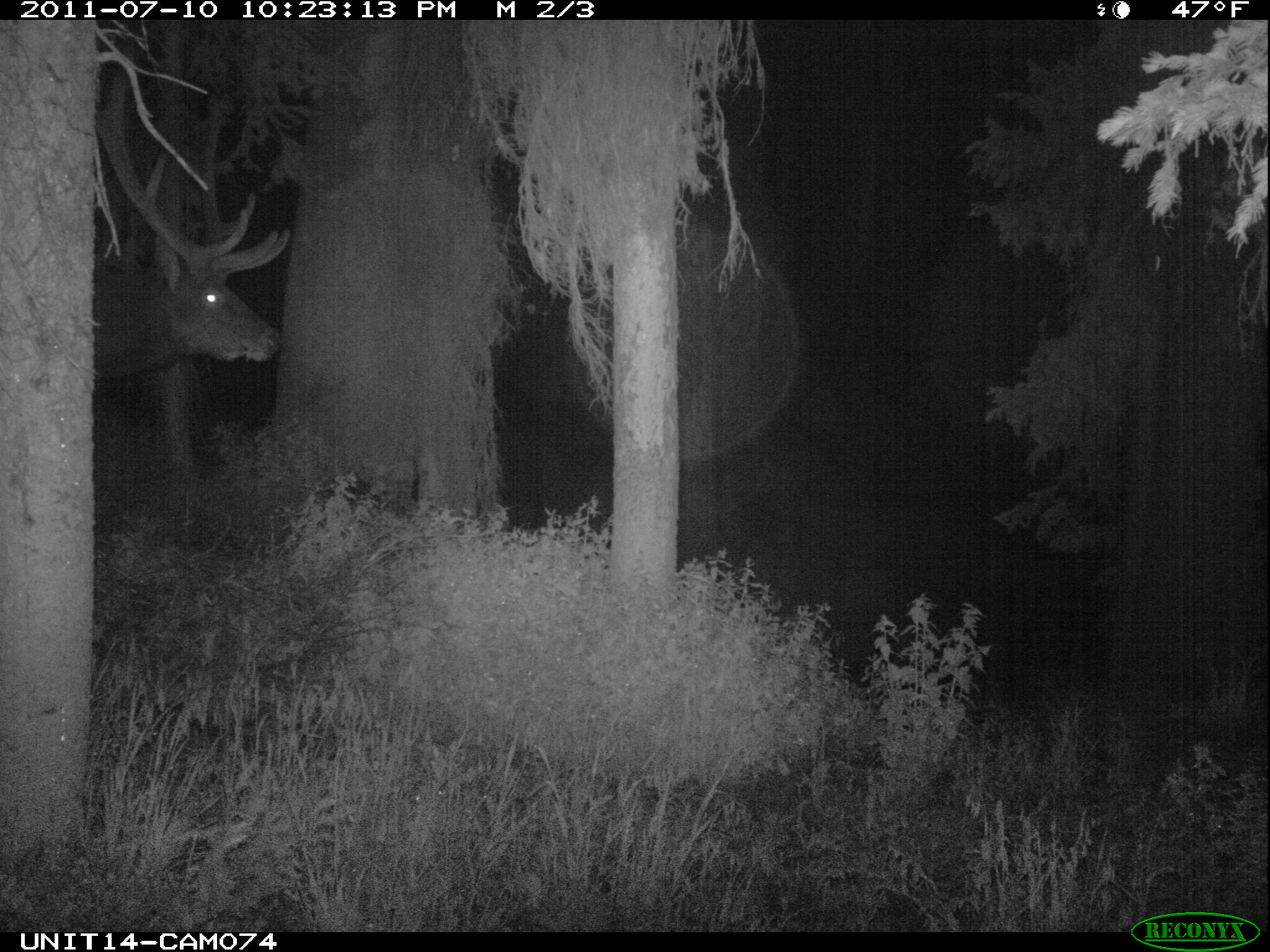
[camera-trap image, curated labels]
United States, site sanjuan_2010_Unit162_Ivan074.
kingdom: Animalia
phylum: Chordata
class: Mammalia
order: Artiodactyla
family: Cervidae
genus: Cervus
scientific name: Cervus elaphus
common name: red deer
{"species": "Cervus elaphus (red deer)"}